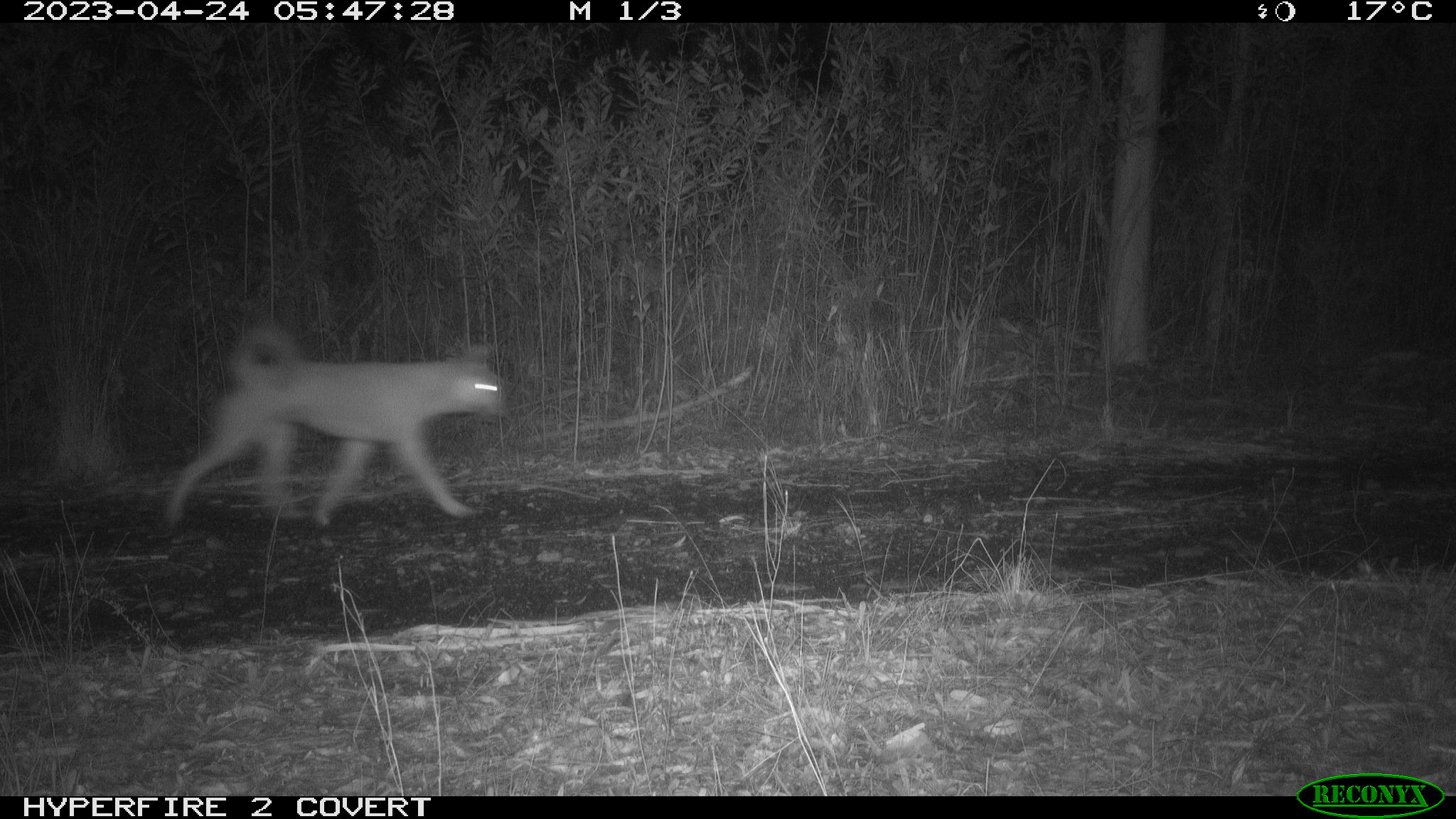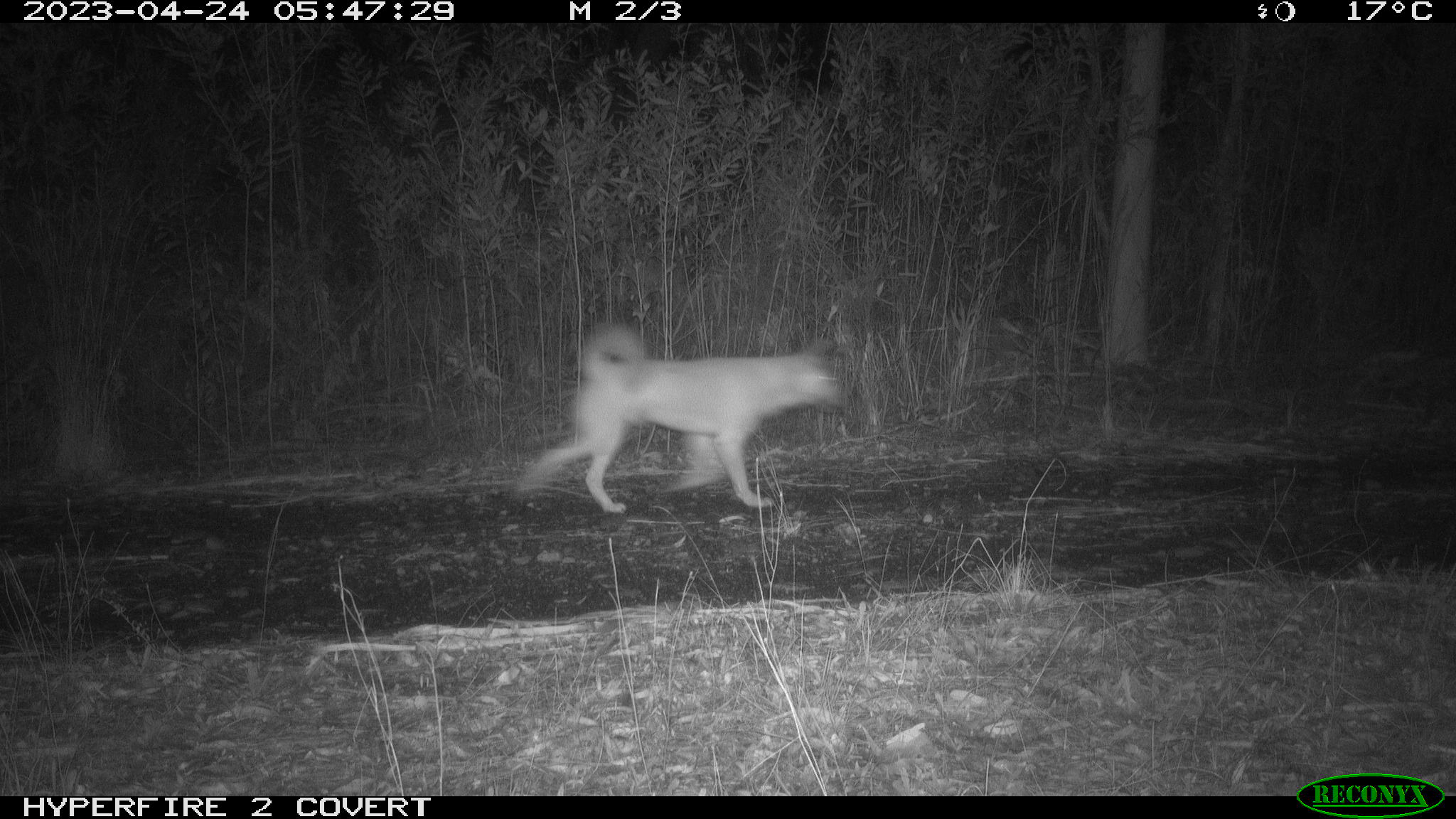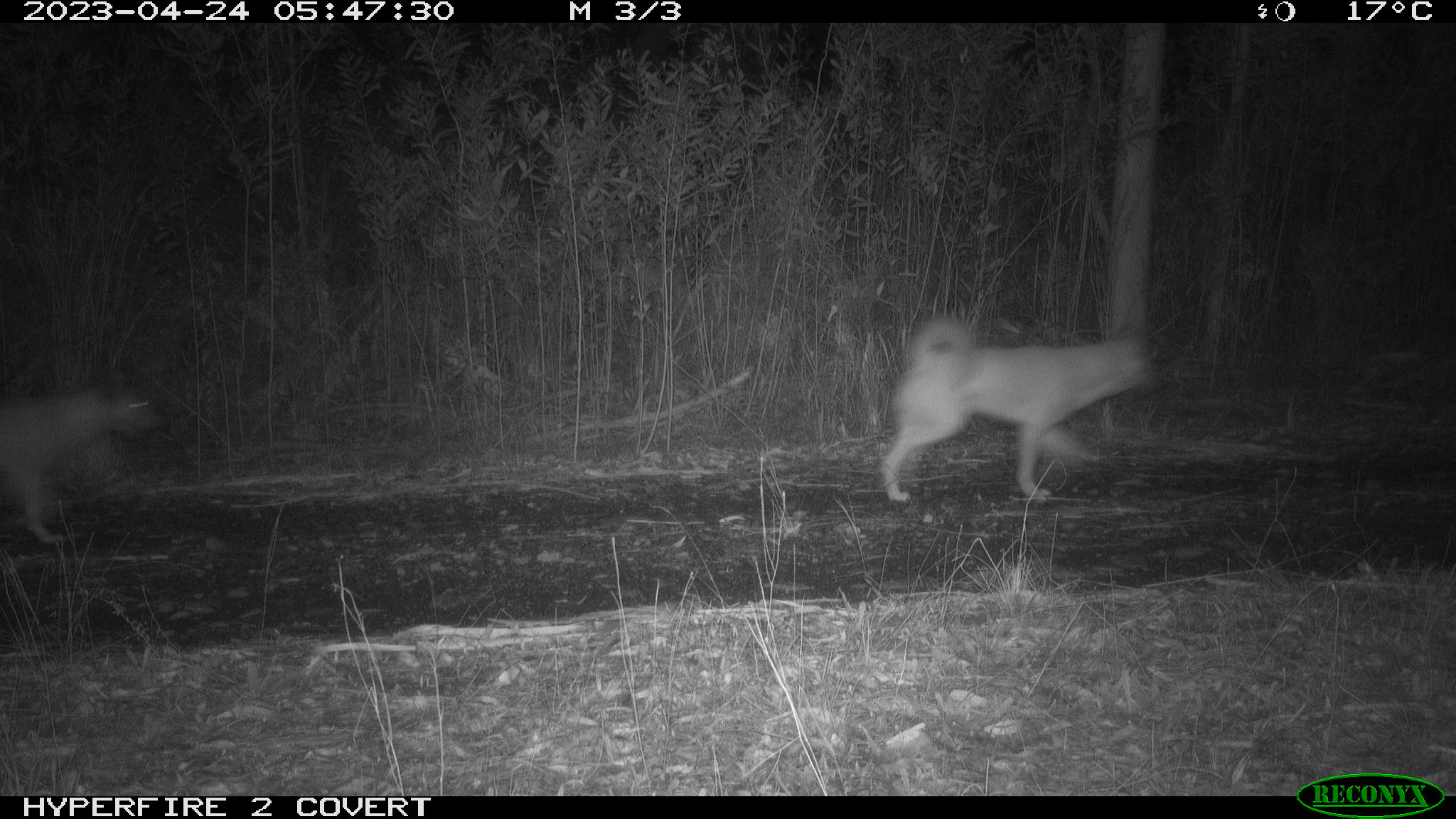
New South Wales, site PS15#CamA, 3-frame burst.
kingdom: Animalia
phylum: Chordata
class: Mammalia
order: Carnivora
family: Canidae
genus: Canis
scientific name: Canis familiaris dingo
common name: dingo